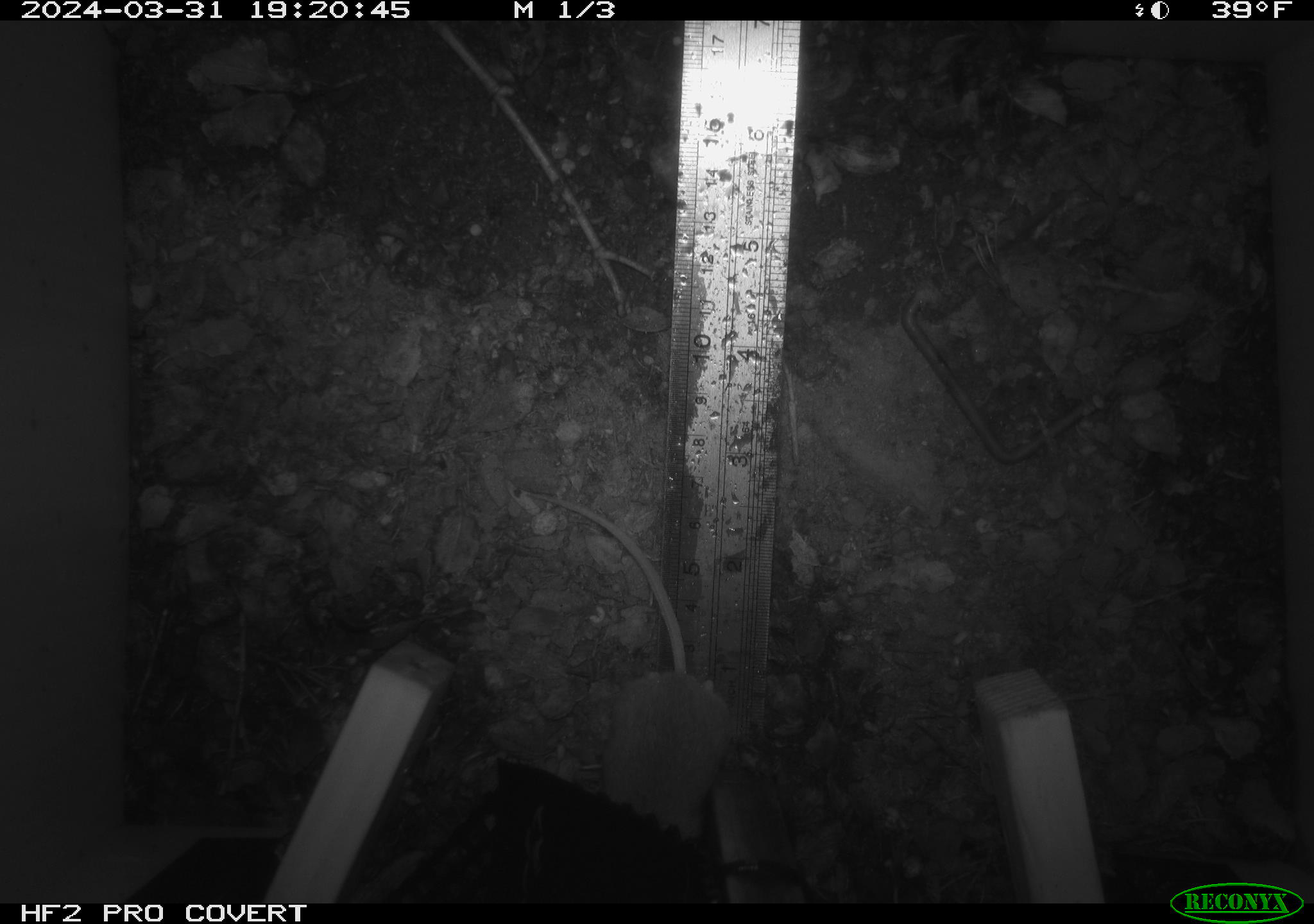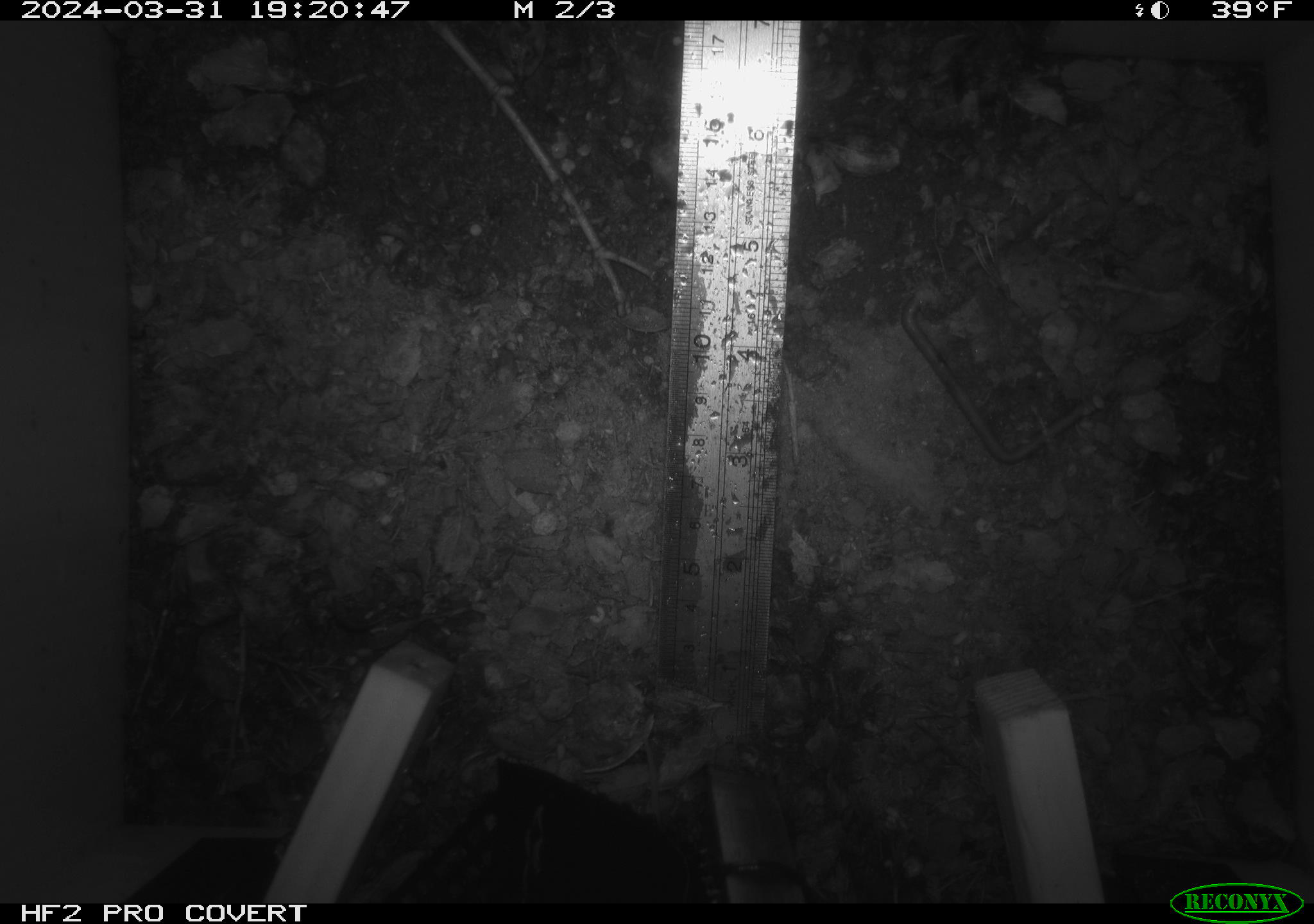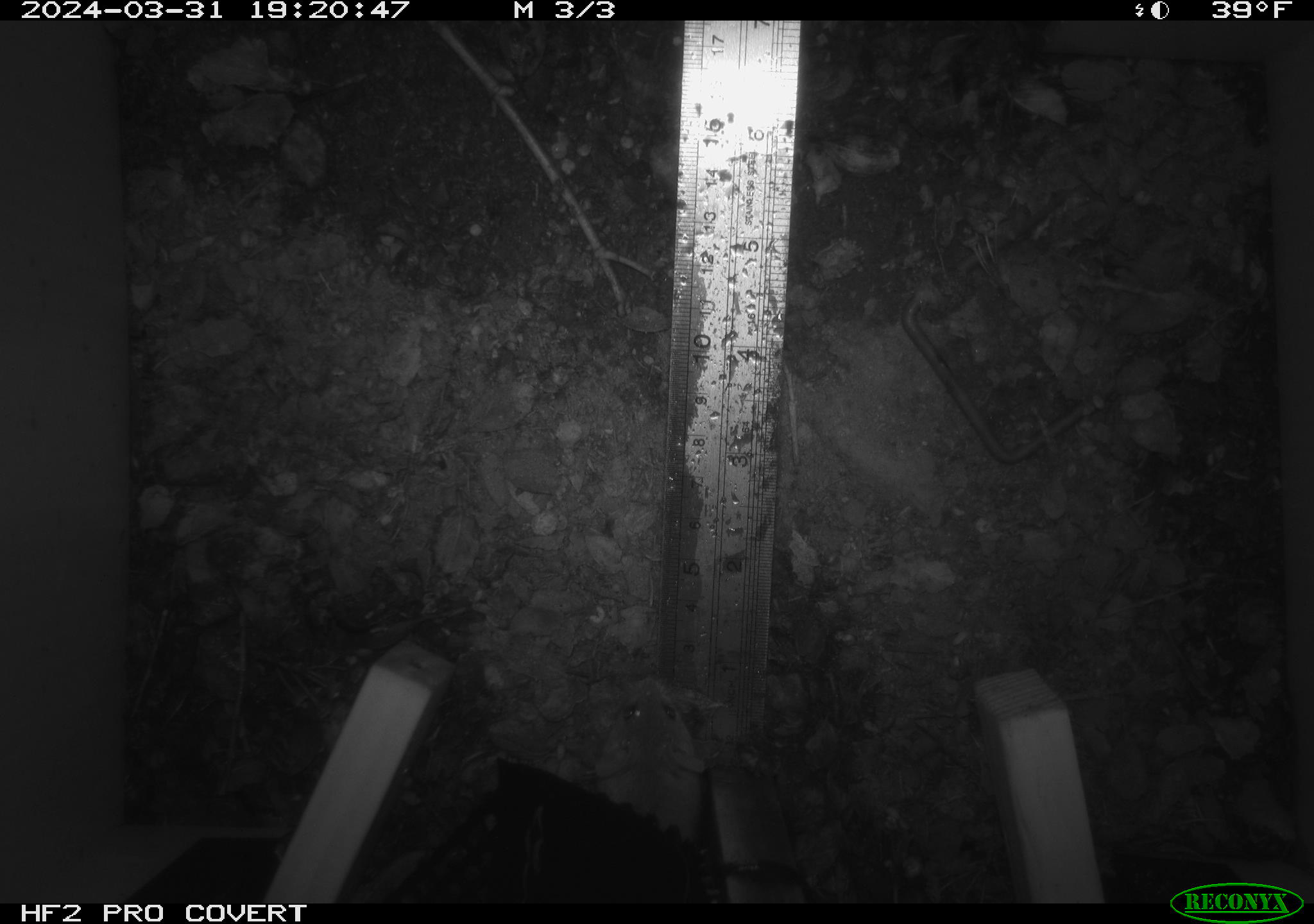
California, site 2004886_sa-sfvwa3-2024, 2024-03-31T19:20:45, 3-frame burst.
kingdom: Animalia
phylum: Chordata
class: Mammalia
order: Rodentia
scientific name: Rodentia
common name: mouse species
Mouse species (Rodentia).